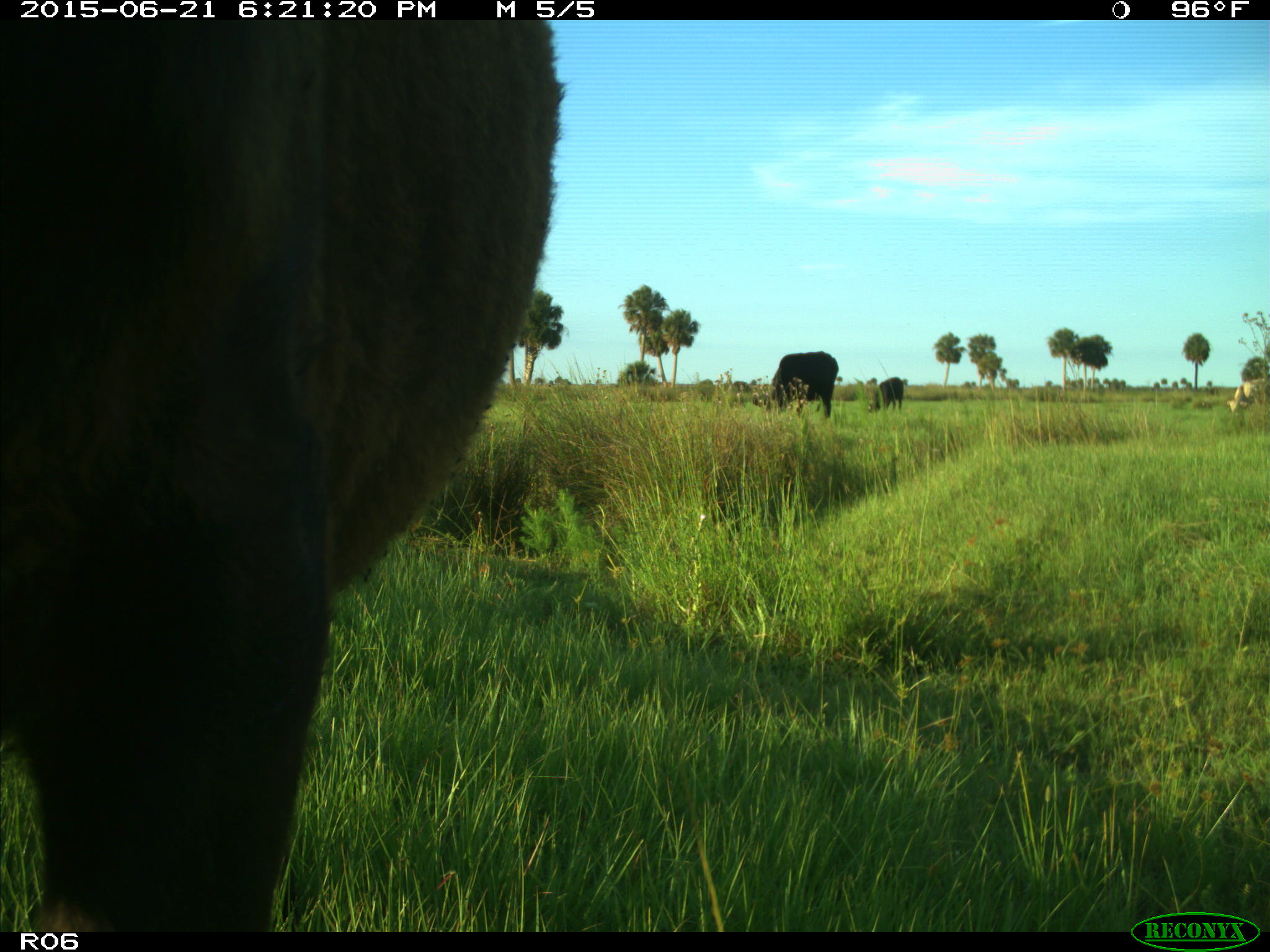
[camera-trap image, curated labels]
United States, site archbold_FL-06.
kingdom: Animalia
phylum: Chordata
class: Mammalia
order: Artiodactyla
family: Bovidae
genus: Bos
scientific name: Bos taurus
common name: domestic cow